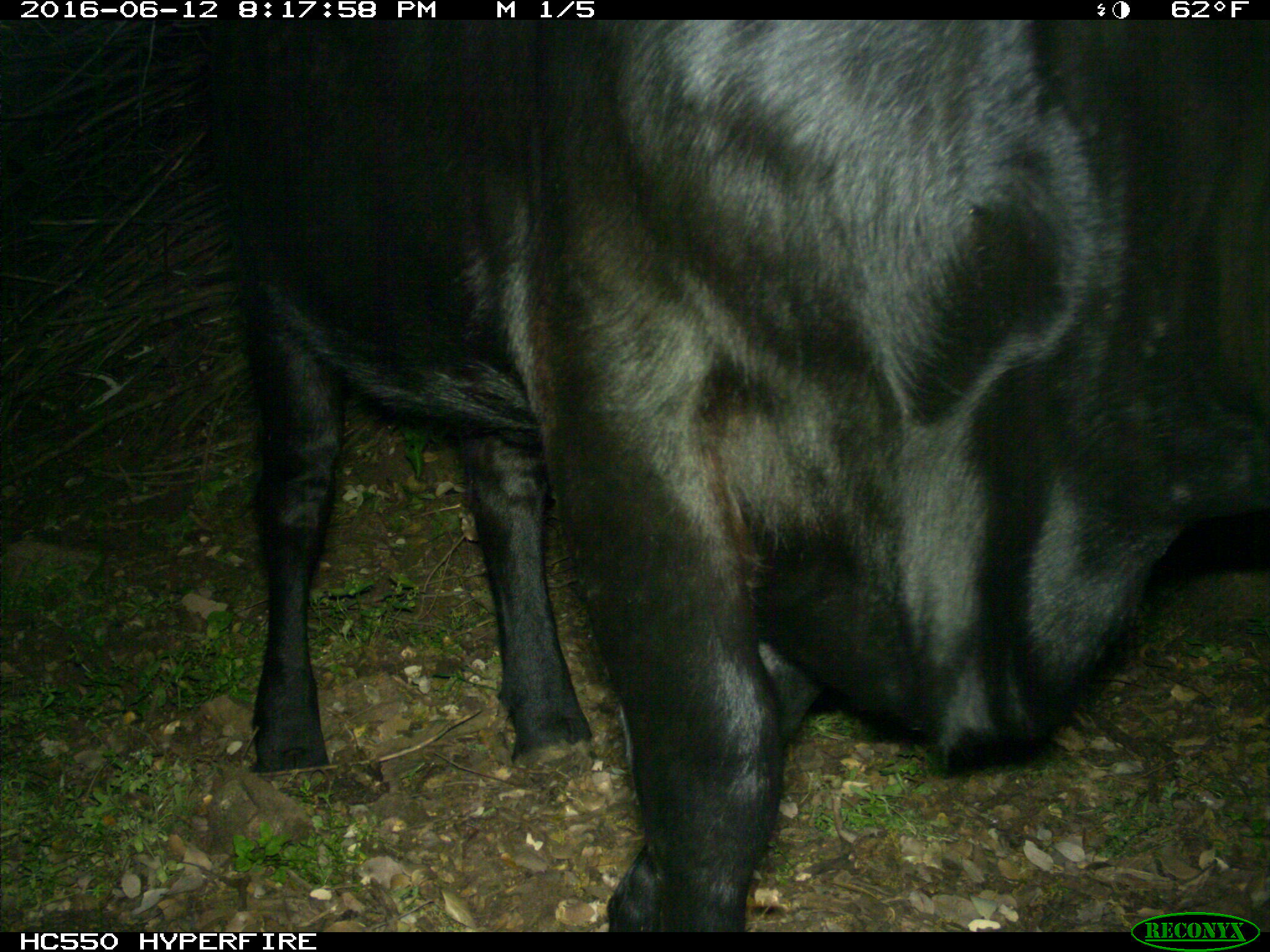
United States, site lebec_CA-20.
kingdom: Animalia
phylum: Chordata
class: Mammalia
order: Artiodactyla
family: Bovidae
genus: Bos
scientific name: Bos taurus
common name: domestic cow